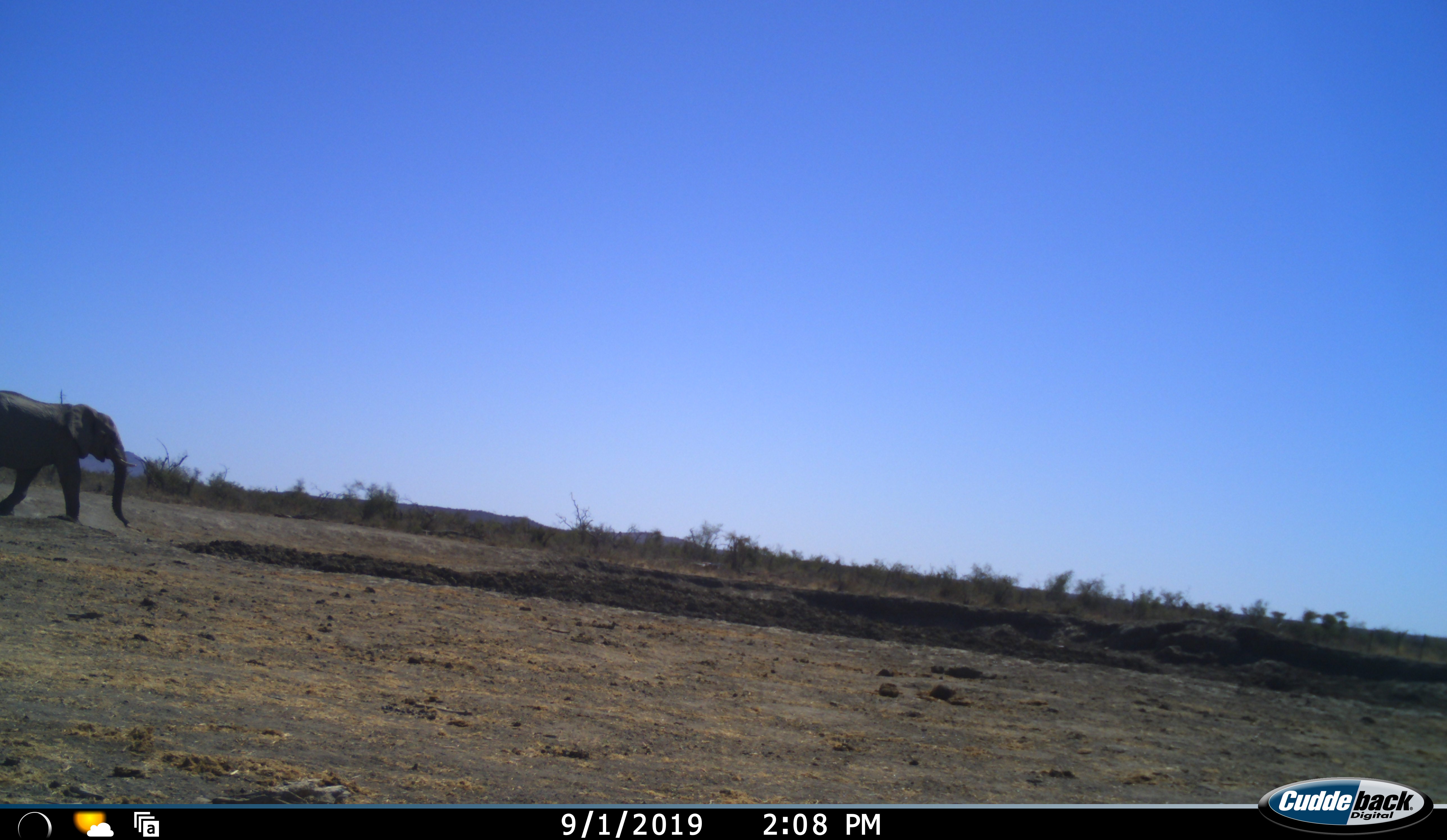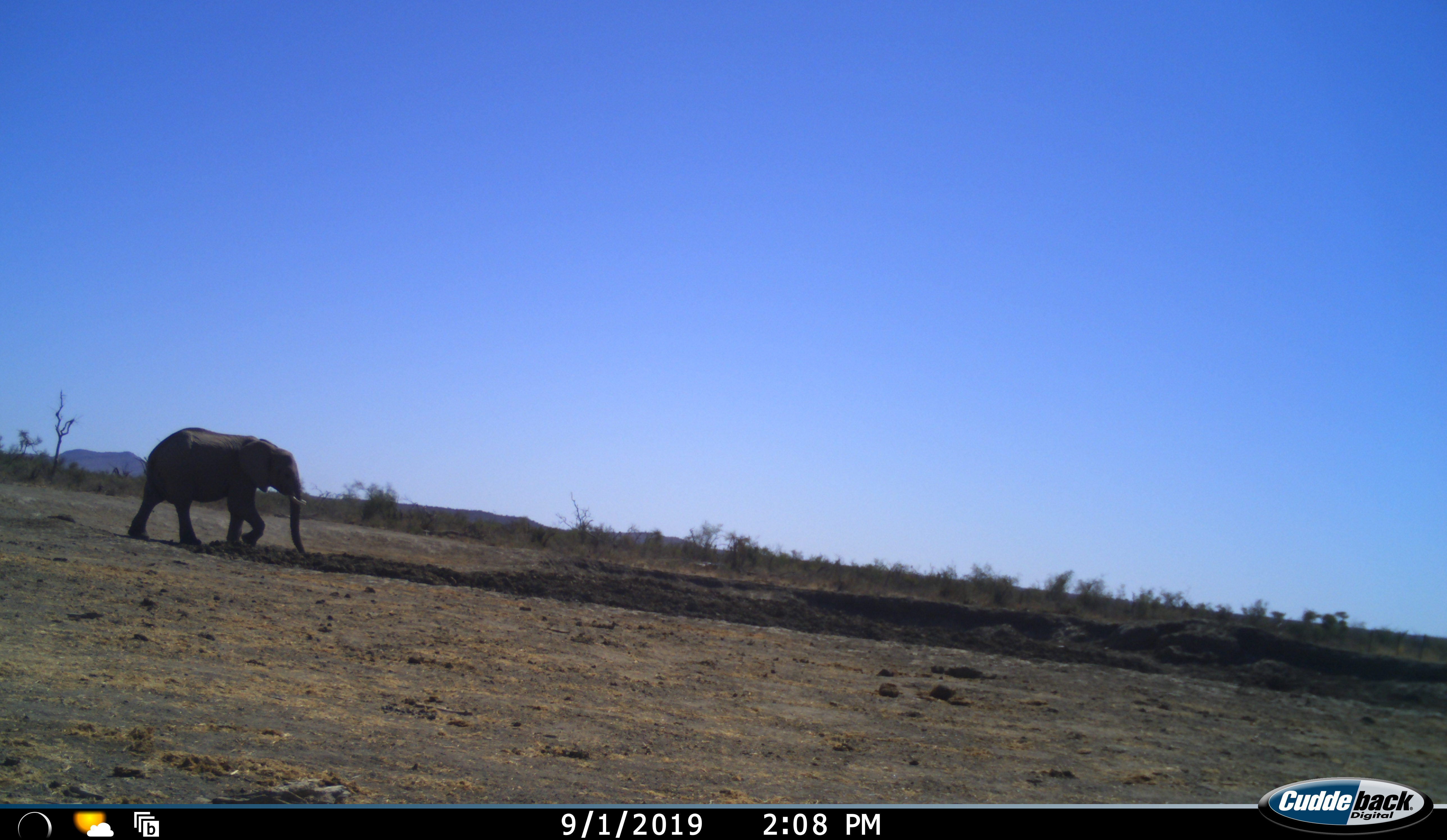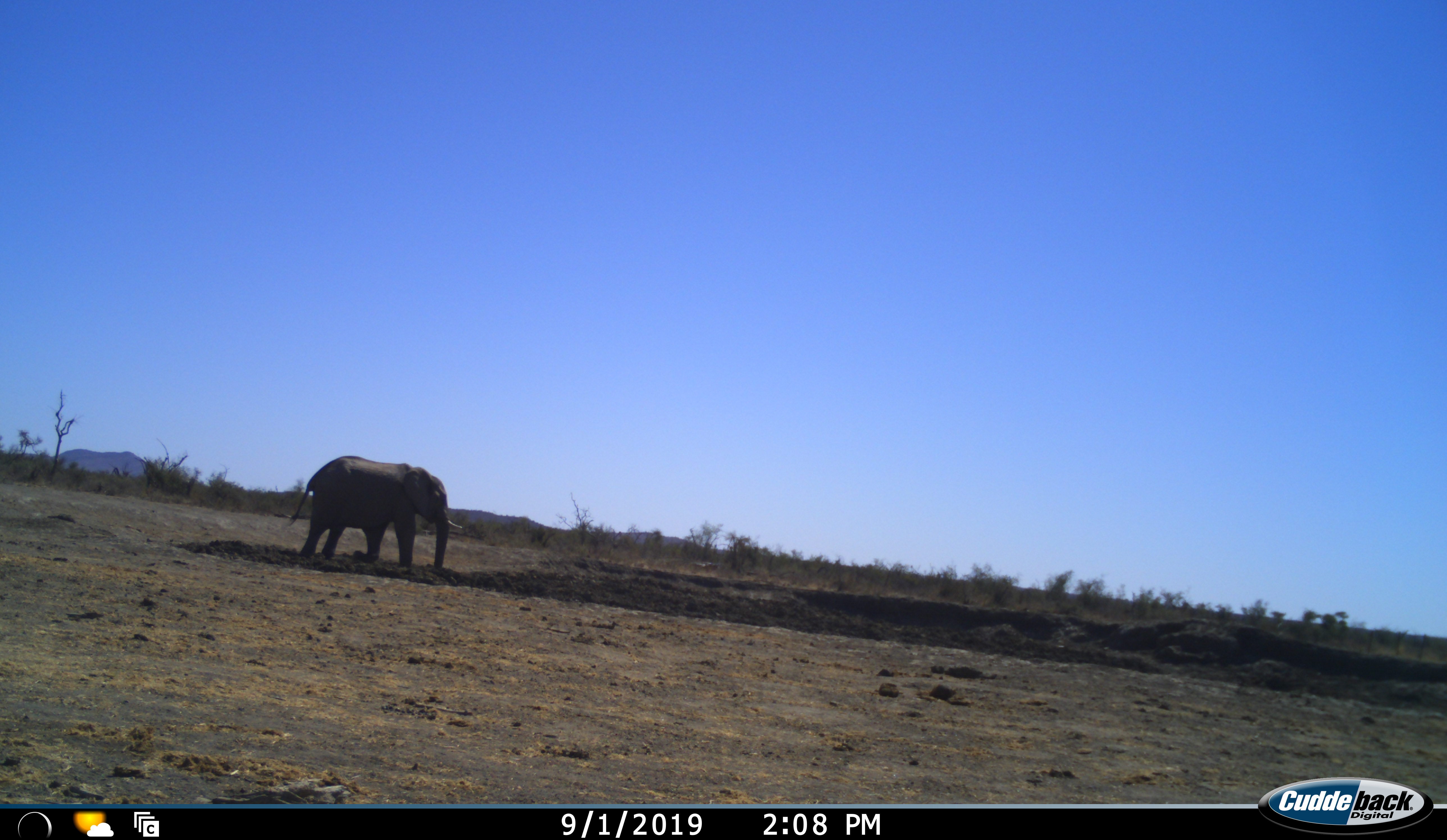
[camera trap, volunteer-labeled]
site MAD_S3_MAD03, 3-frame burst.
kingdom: Animalia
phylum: Chordata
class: Mammalia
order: Proboscidea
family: Elephantidae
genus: Loxodonta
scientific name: Loxodonta africana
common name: african bush elephant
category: elephant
Elephant (african bush elephant) (Loxodonta africana), count 1. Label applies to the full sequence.